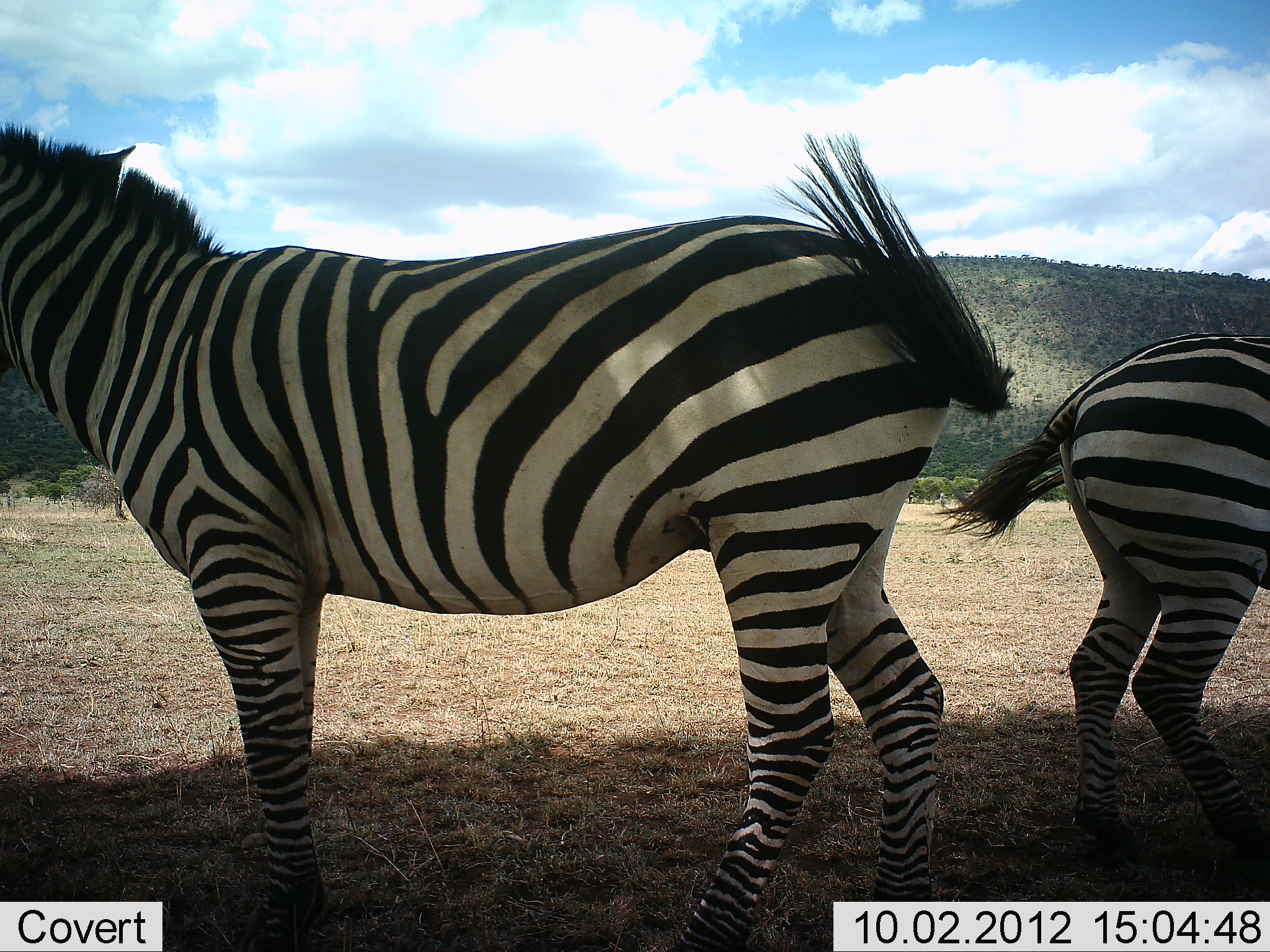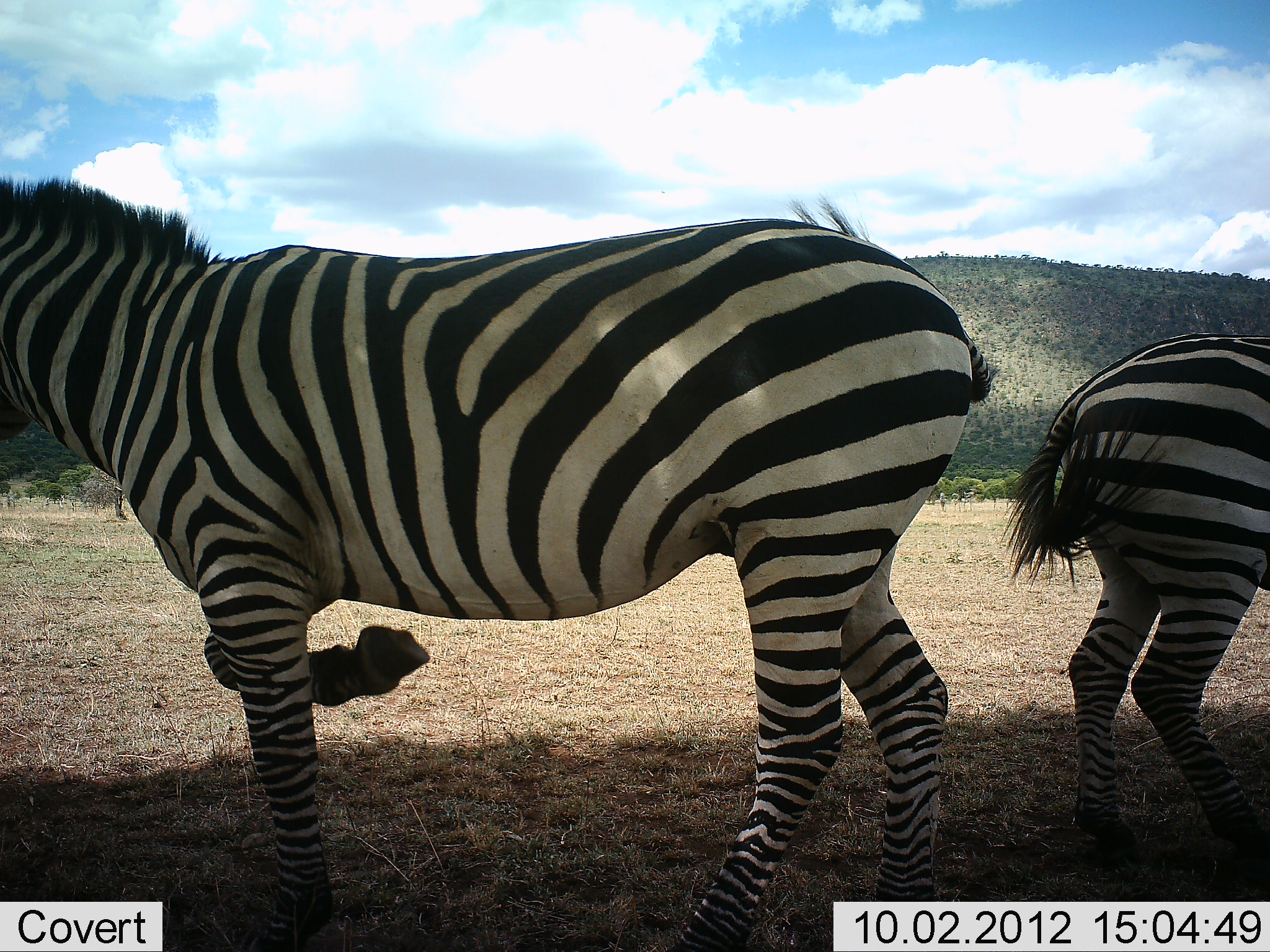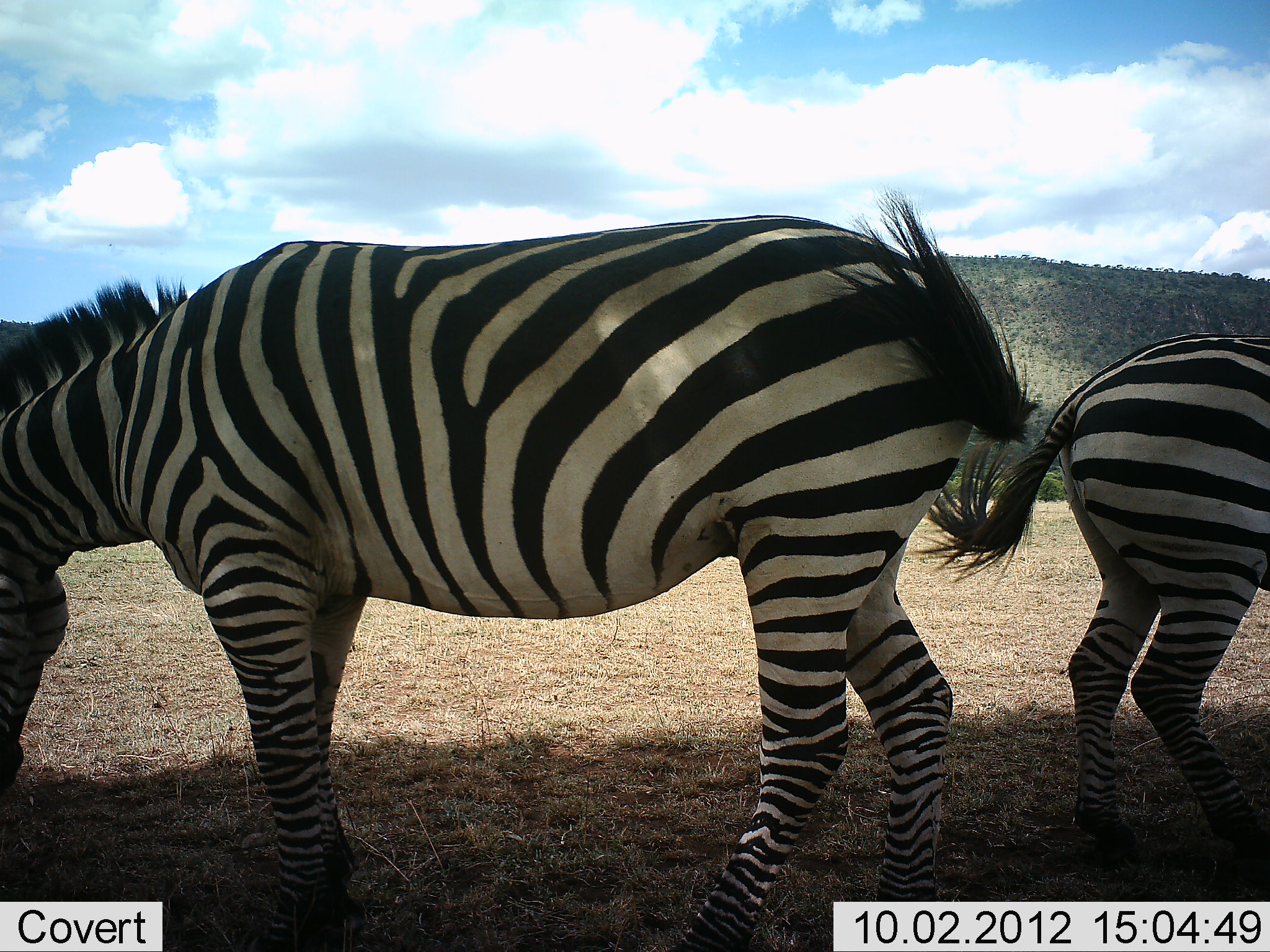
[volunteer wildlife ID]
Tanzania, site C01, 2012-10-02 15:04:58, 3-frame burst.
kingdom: Animalia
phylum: Chordata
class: Mammalia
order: Perissodactyla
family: Equidae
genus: Equus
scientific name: Equus quagga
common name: plains zebra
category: zebra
Zebra (plains zebra) (Equus quagga), count 2. Behavior (volunteer vote fractions): standing 70%, resting 0%, moving 0%, interacting 10%. Young present (vote fraction): 0%. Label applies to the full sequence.